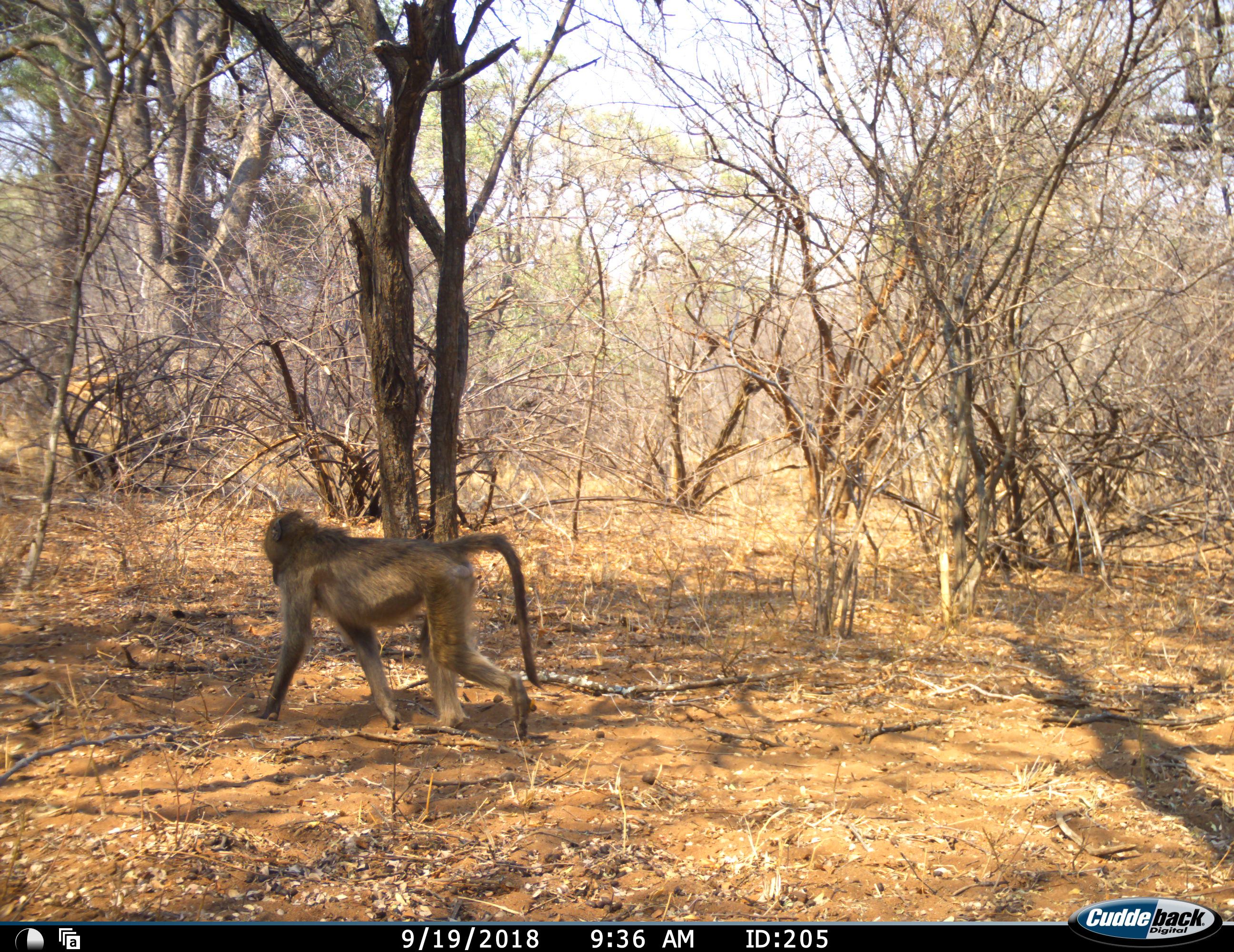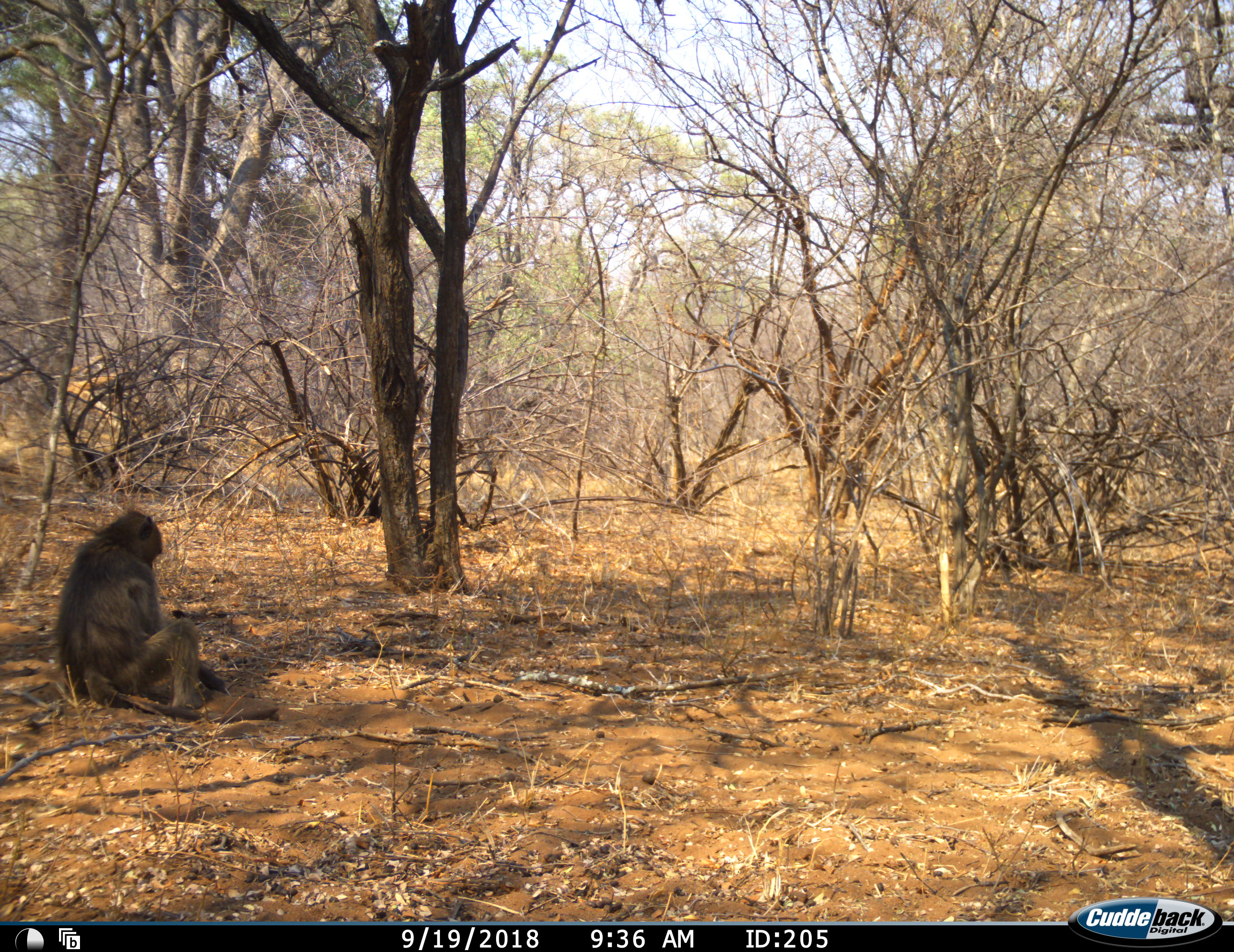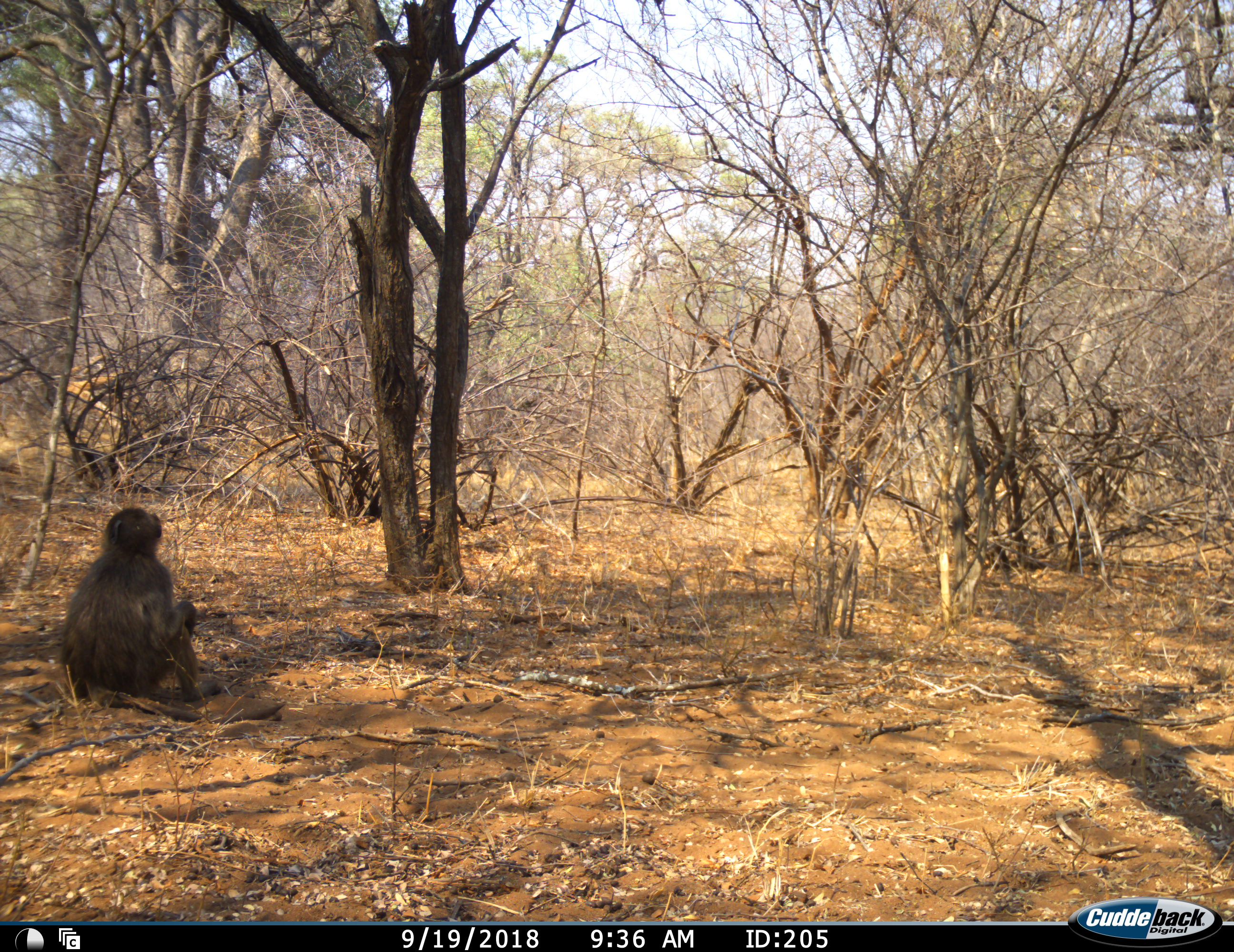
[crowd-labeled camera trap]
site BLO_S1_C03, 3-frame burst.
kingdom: Animalia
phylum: Chordata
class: Mammalia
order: Primates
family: Cercopithecidae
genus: Papio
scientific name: Papio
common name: baboon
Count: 1.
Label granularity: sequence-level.